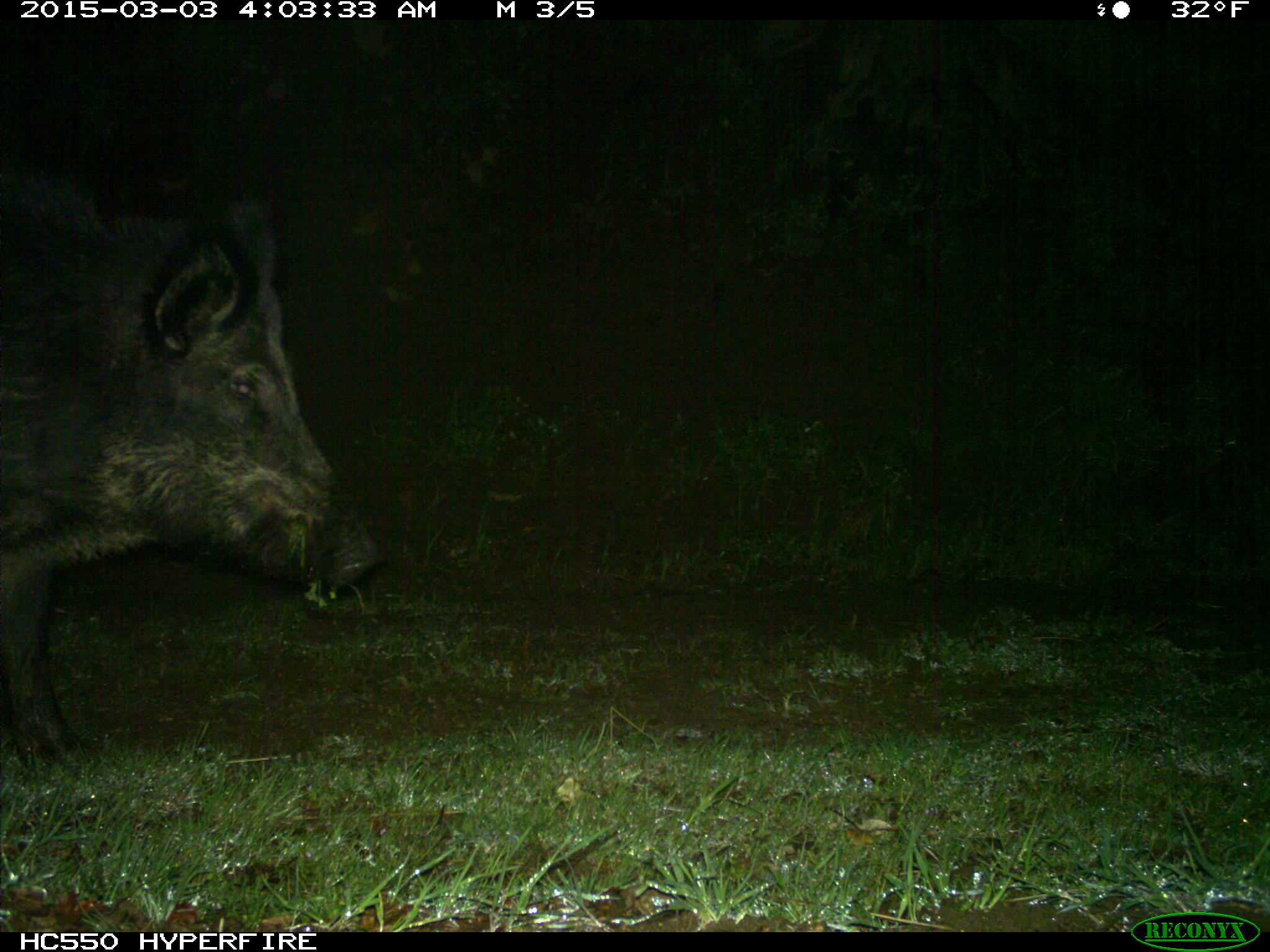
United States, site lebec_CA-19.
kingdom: Animalia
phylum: Chordata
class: Mammalia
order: Artiodactyla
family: Suidae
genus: Sus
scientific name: Sus scrofa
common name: wild boar